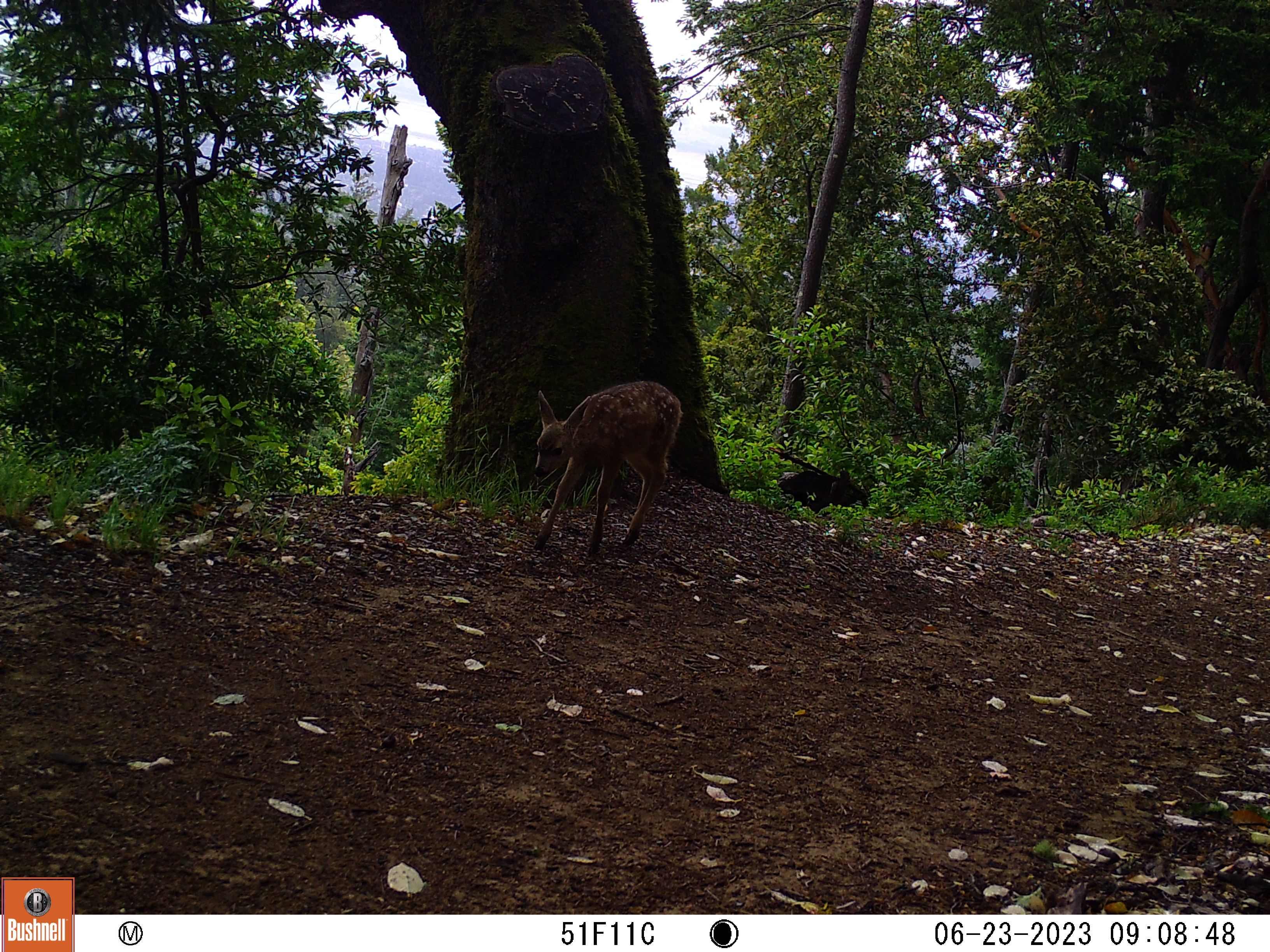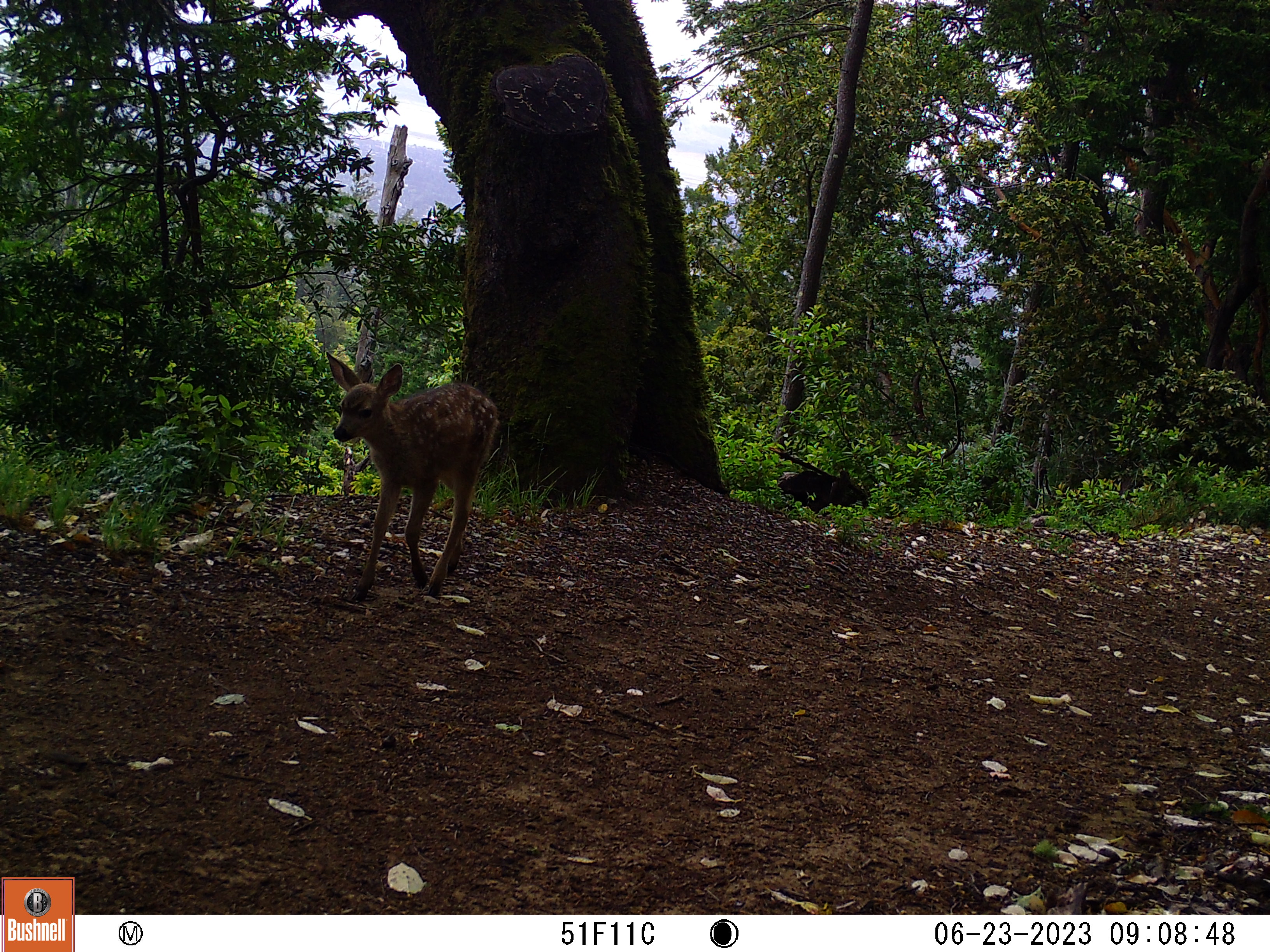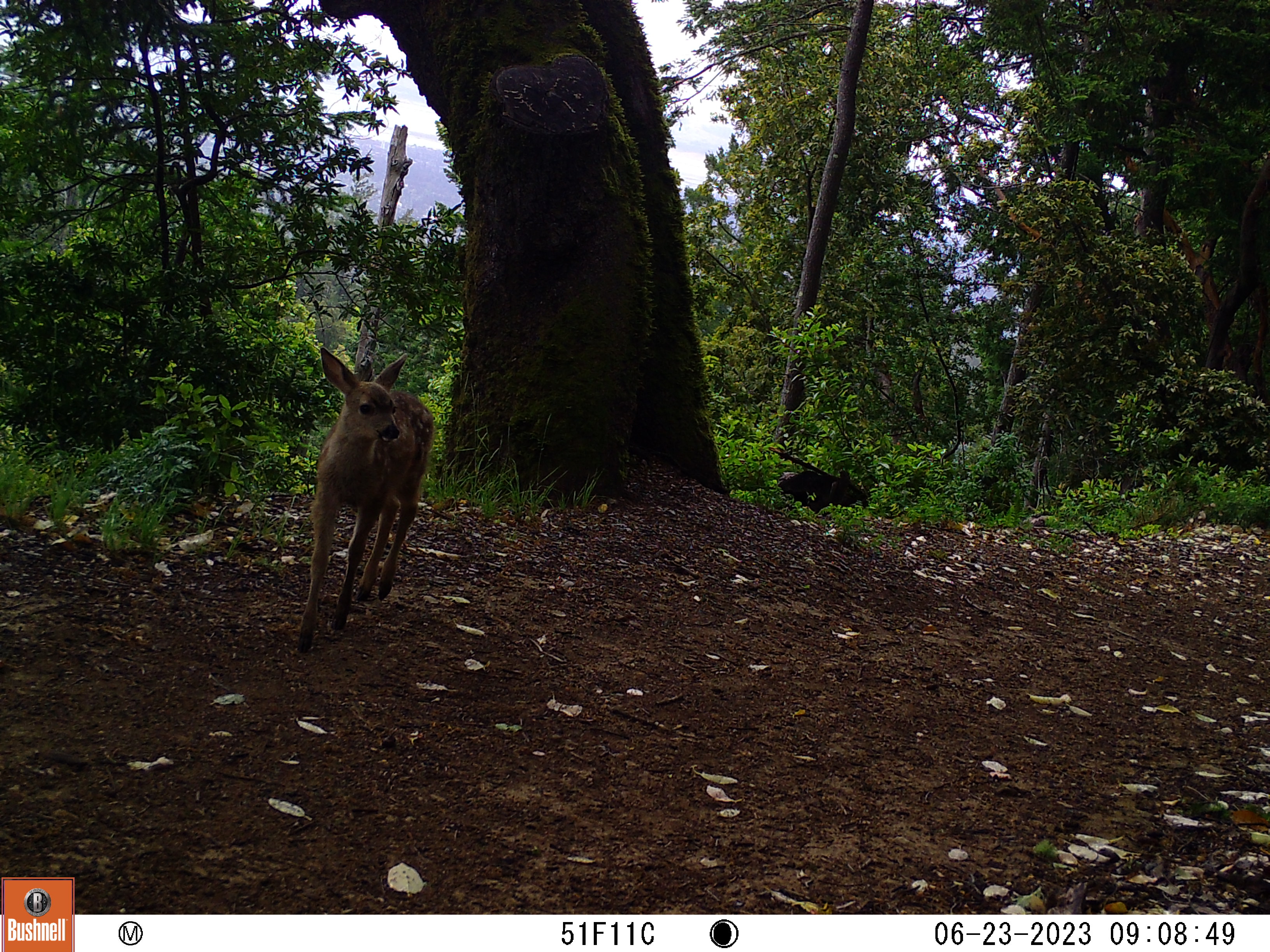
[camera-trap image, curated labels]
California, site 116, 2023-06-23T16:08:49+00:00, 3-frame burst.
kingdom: Animalia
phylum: Chordata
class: Mammalia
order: Artiodactyla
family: Cervidae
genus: Odocoileus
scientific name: Odocoileus hemionus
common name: mule deer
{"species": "mule deer (Odocoileus hemionus)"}